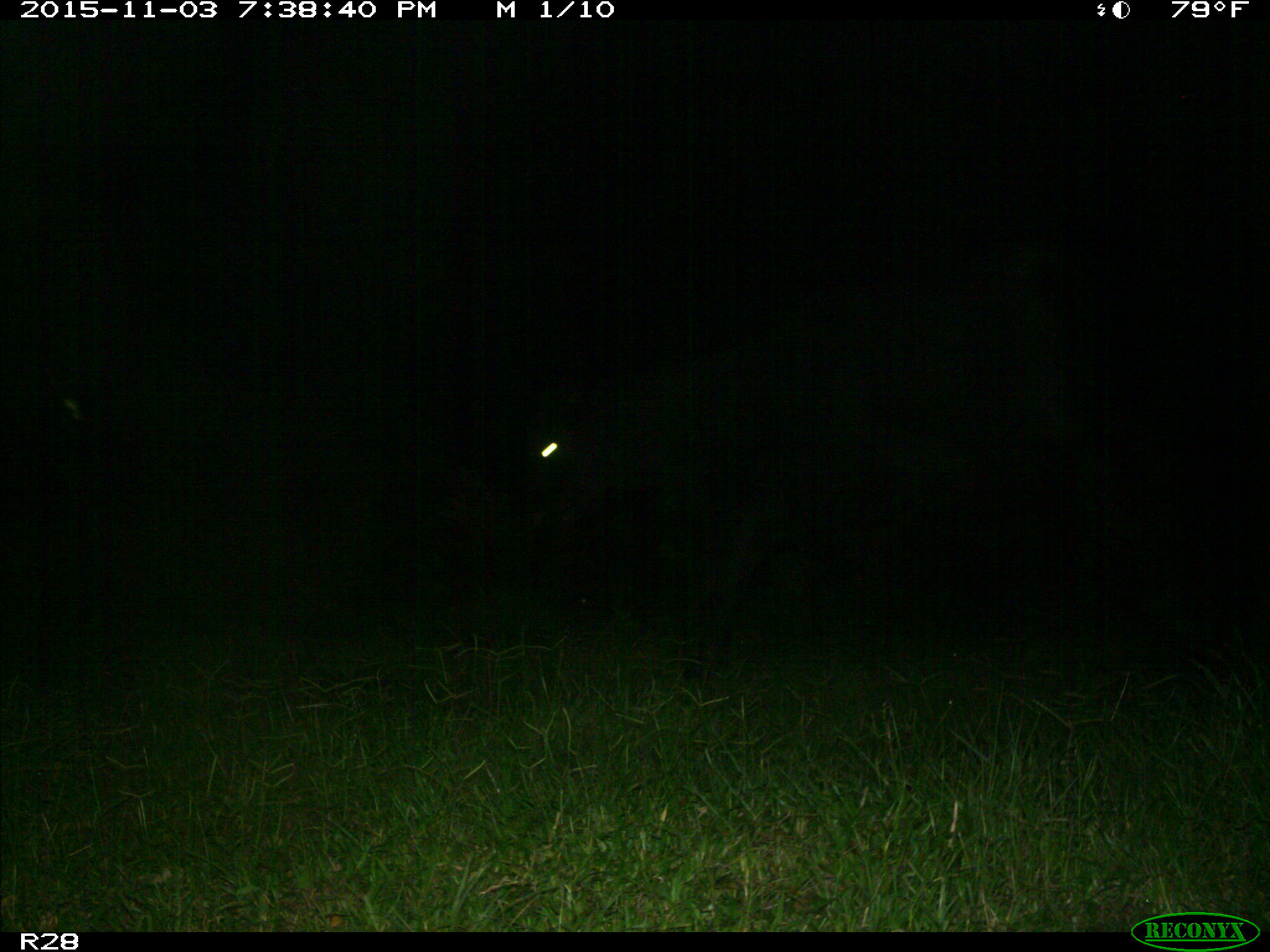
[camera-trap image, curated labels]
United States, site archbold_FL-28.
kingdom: Animalia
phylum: Chordata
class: Mammalia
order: Artiodactyla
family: Bovidae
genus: Bos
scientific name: Bos taurus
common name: domestic cow